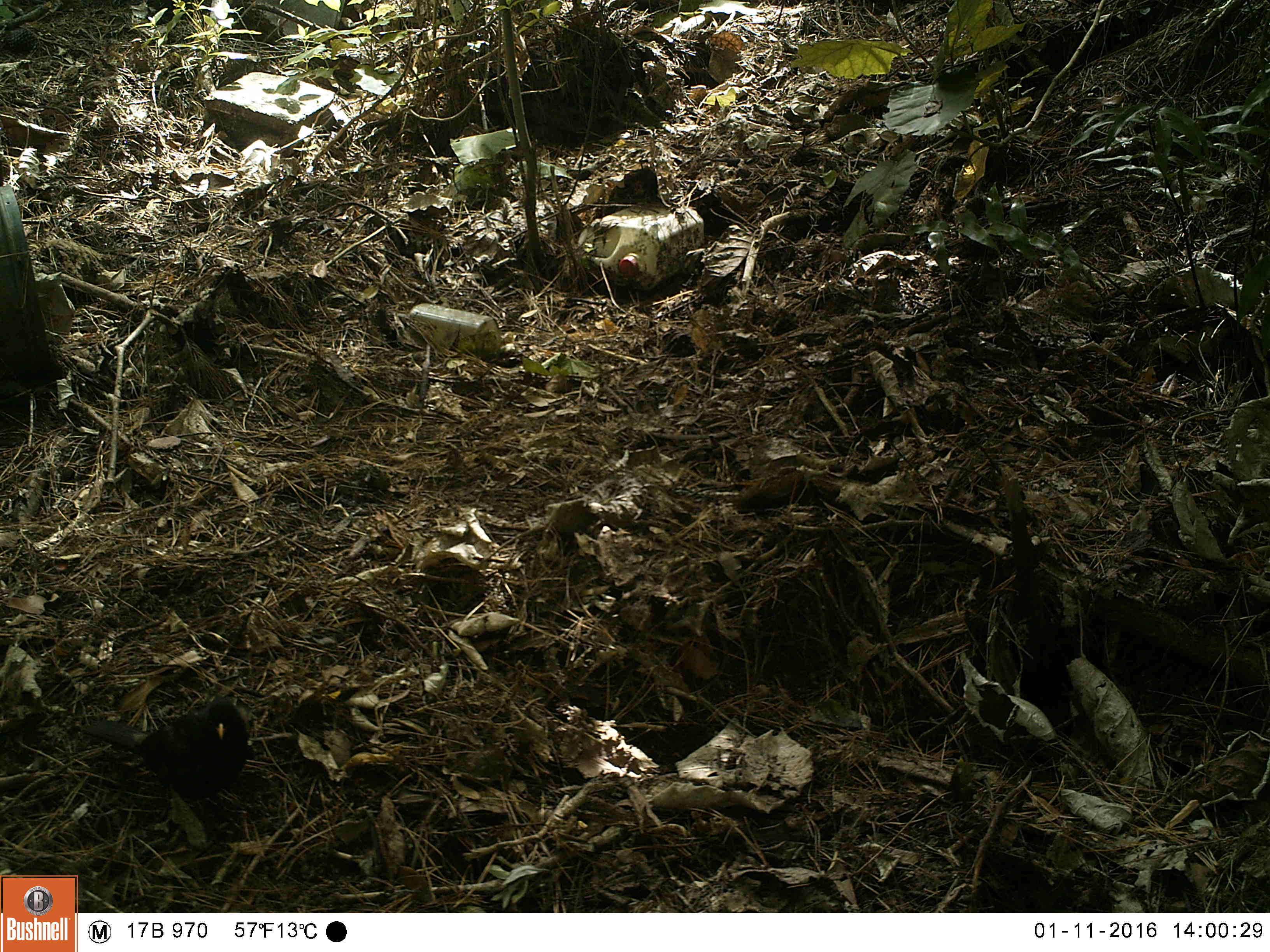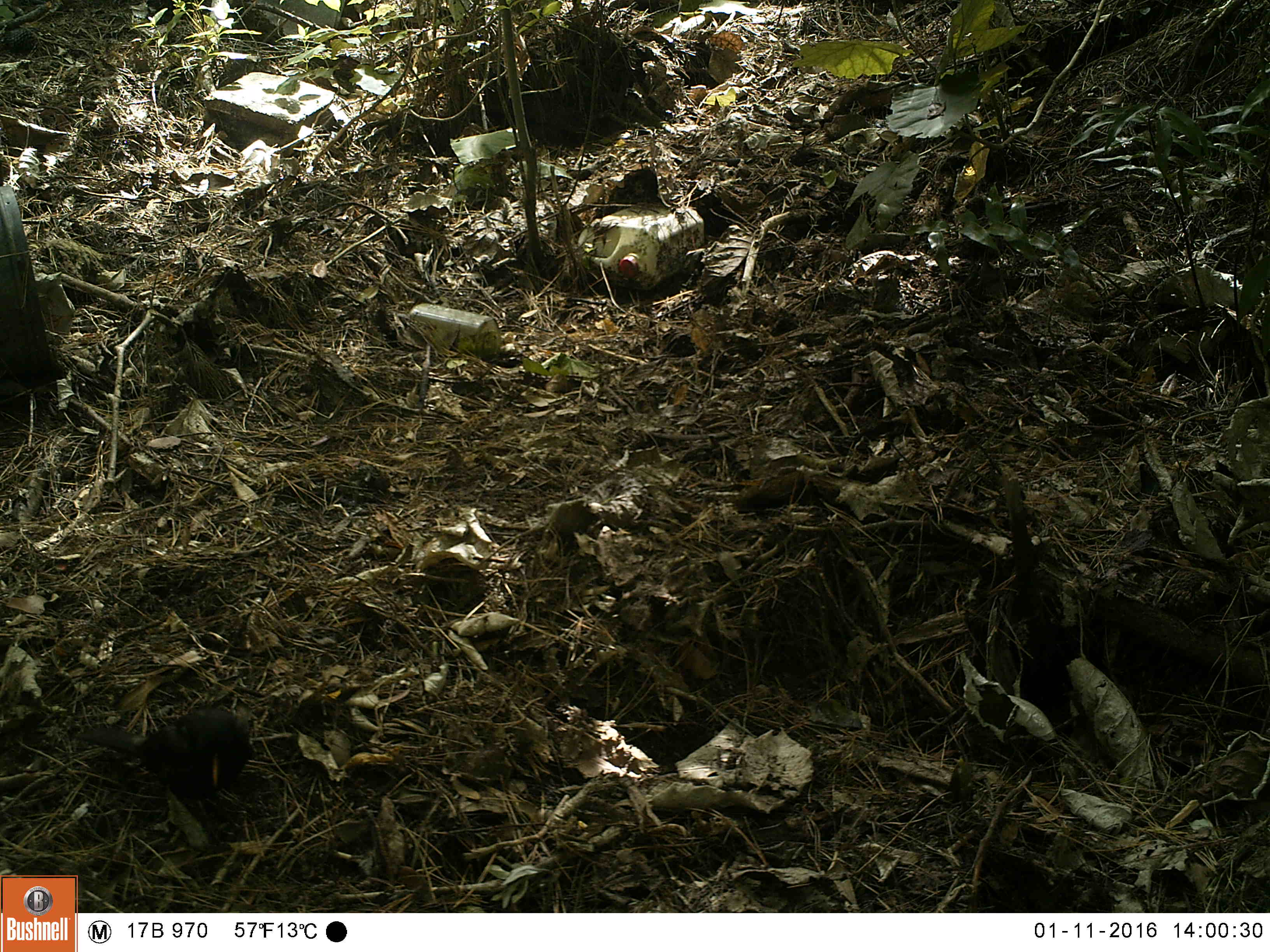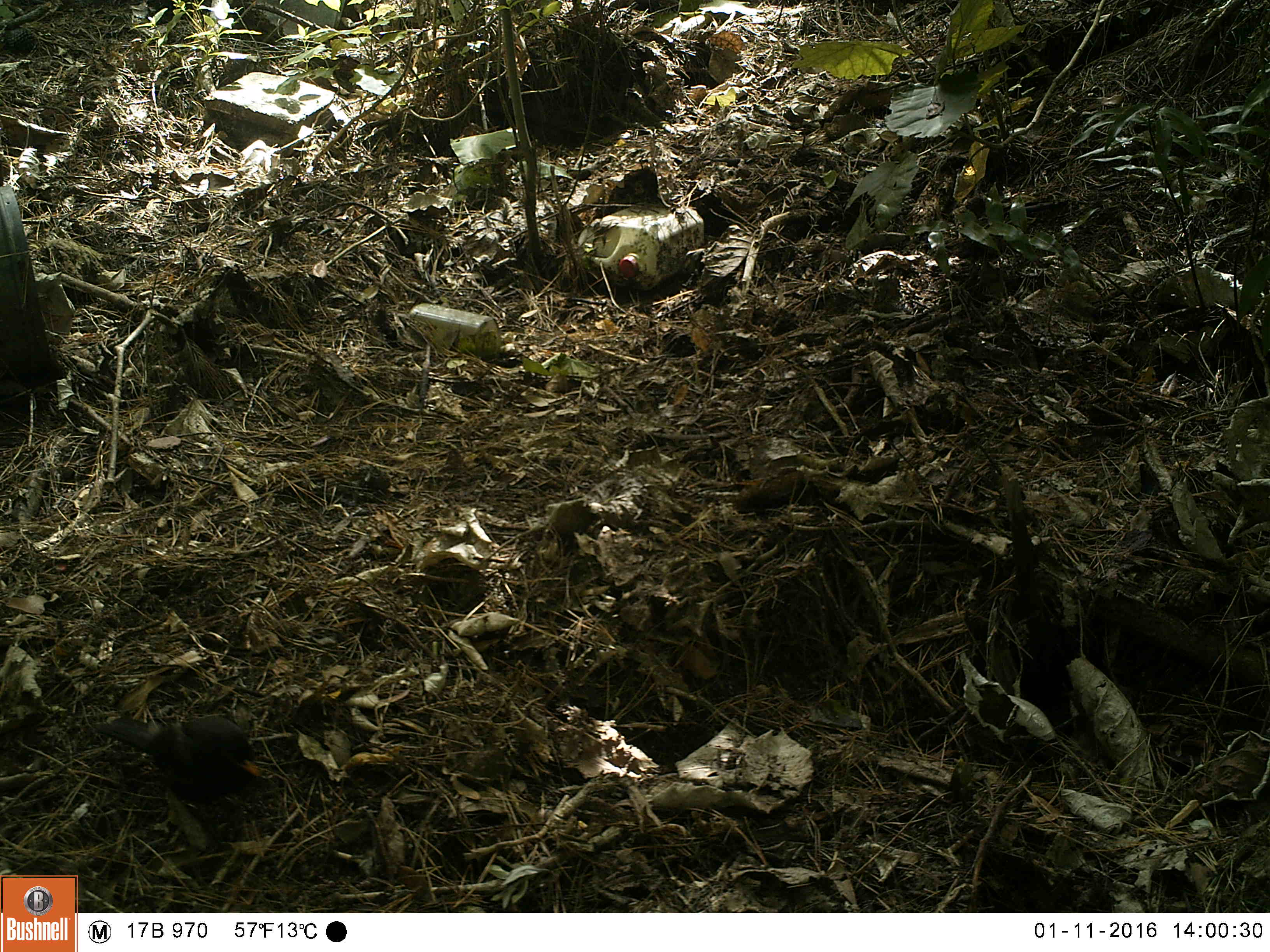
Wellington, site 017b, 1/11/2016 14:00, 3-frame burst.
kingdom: Animalia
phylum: Chordata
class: Aves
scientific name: Aves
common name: bird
Bird (Aves).